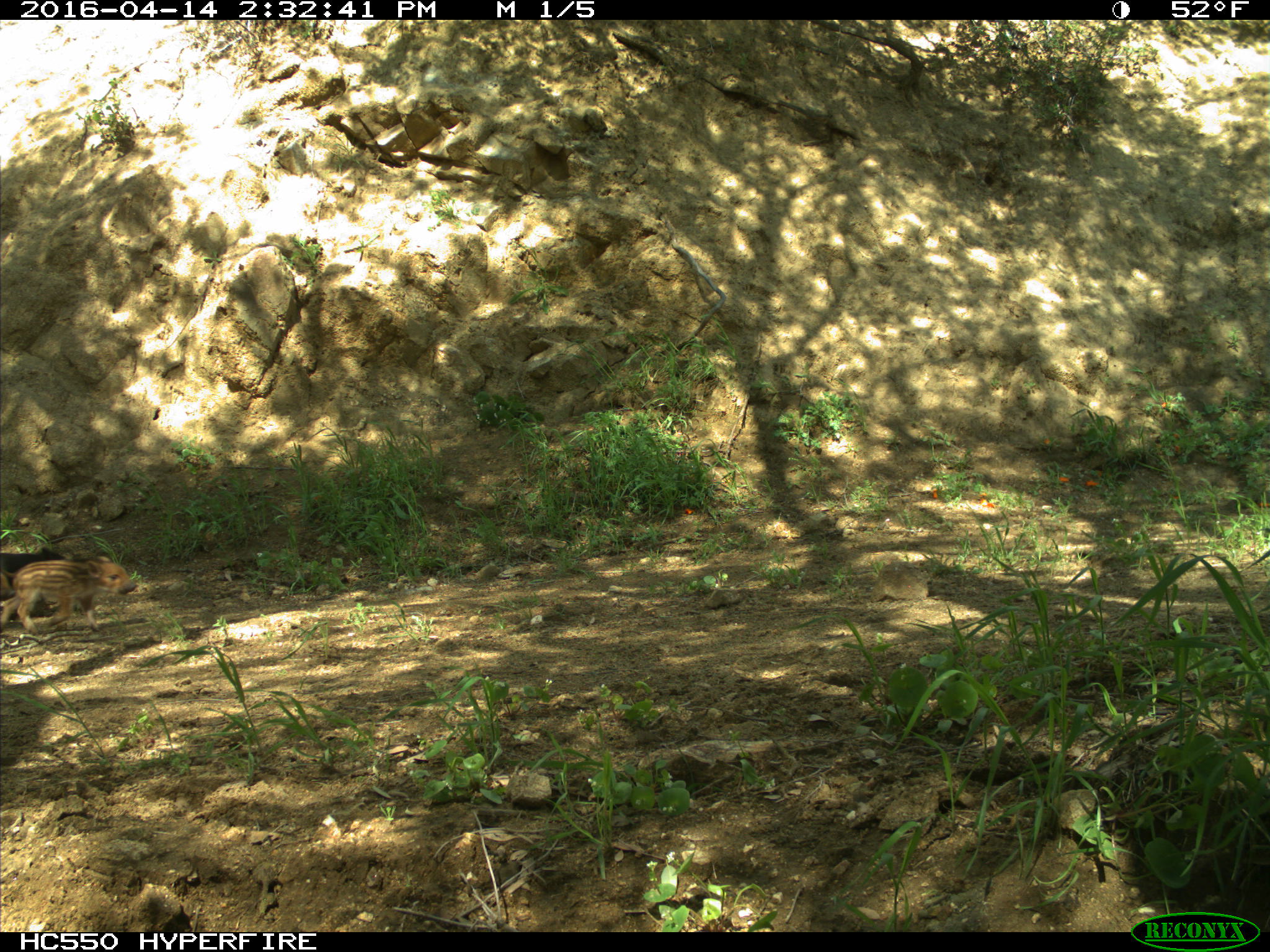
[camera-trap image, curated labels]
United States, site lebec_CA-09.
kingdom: Animalia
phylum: Chordata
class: Mammalia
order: Artiodactyla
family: Suidae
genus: Sus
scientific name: Sus scrofa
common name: wild boar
Sus scrofa (wild boar).